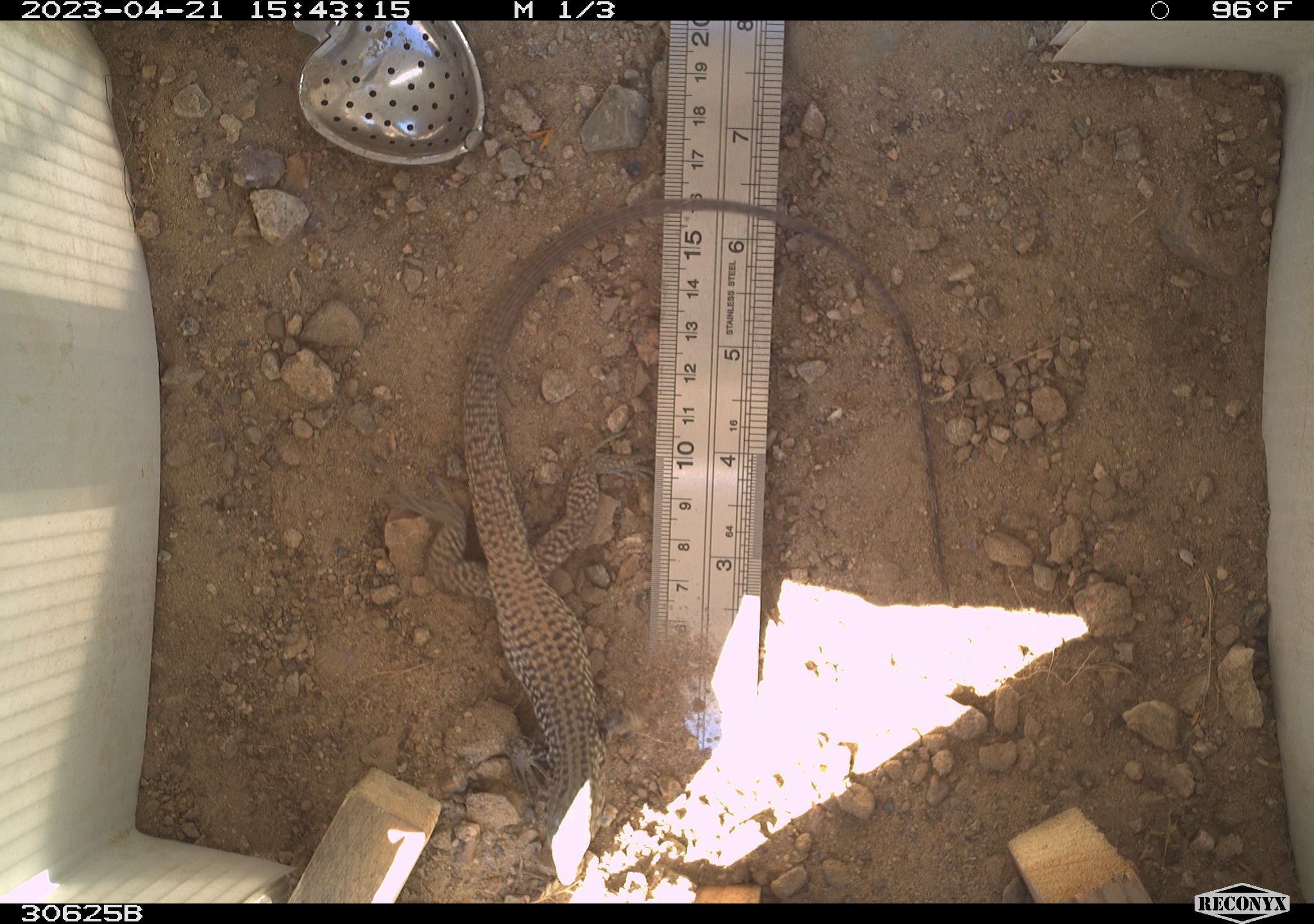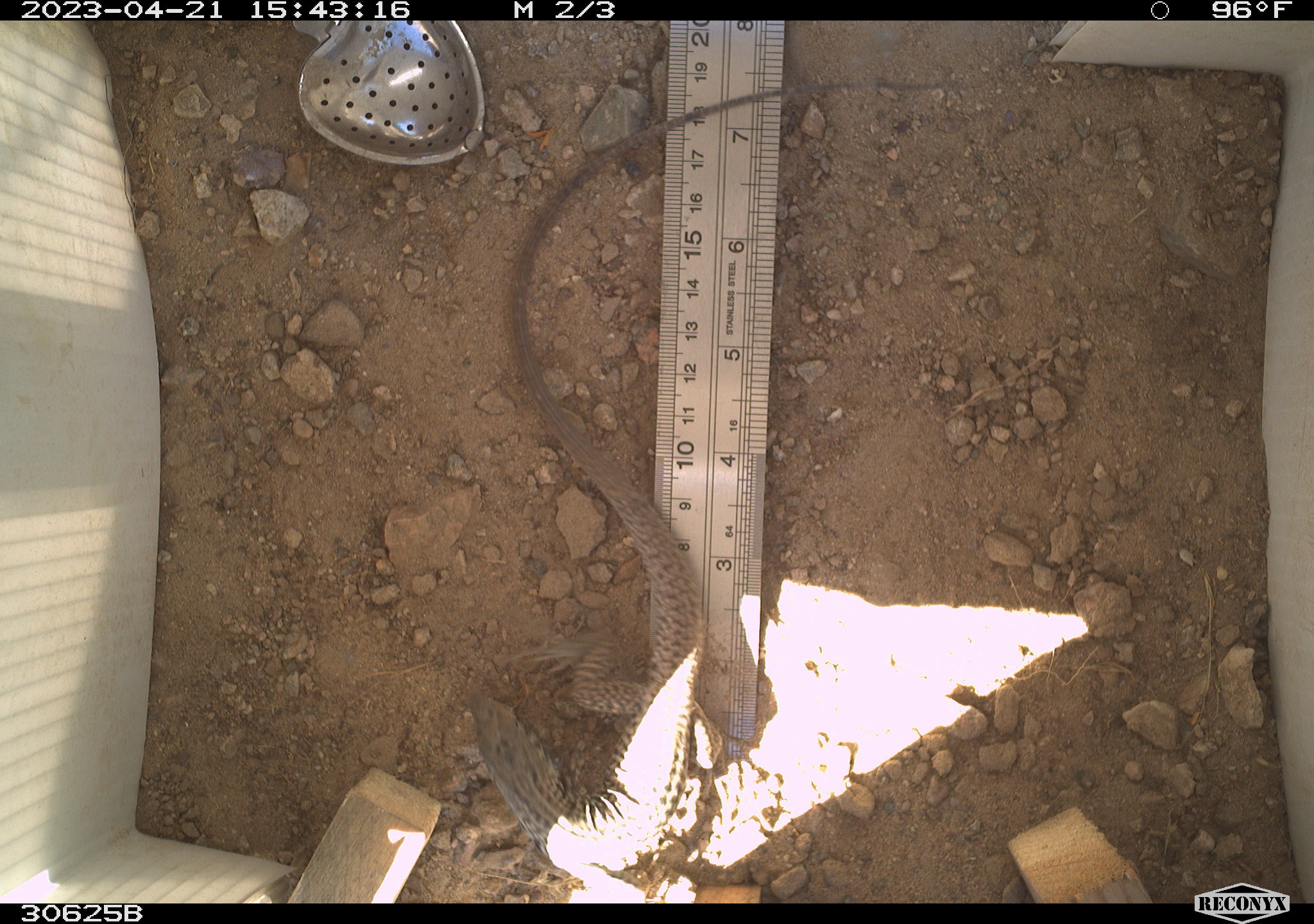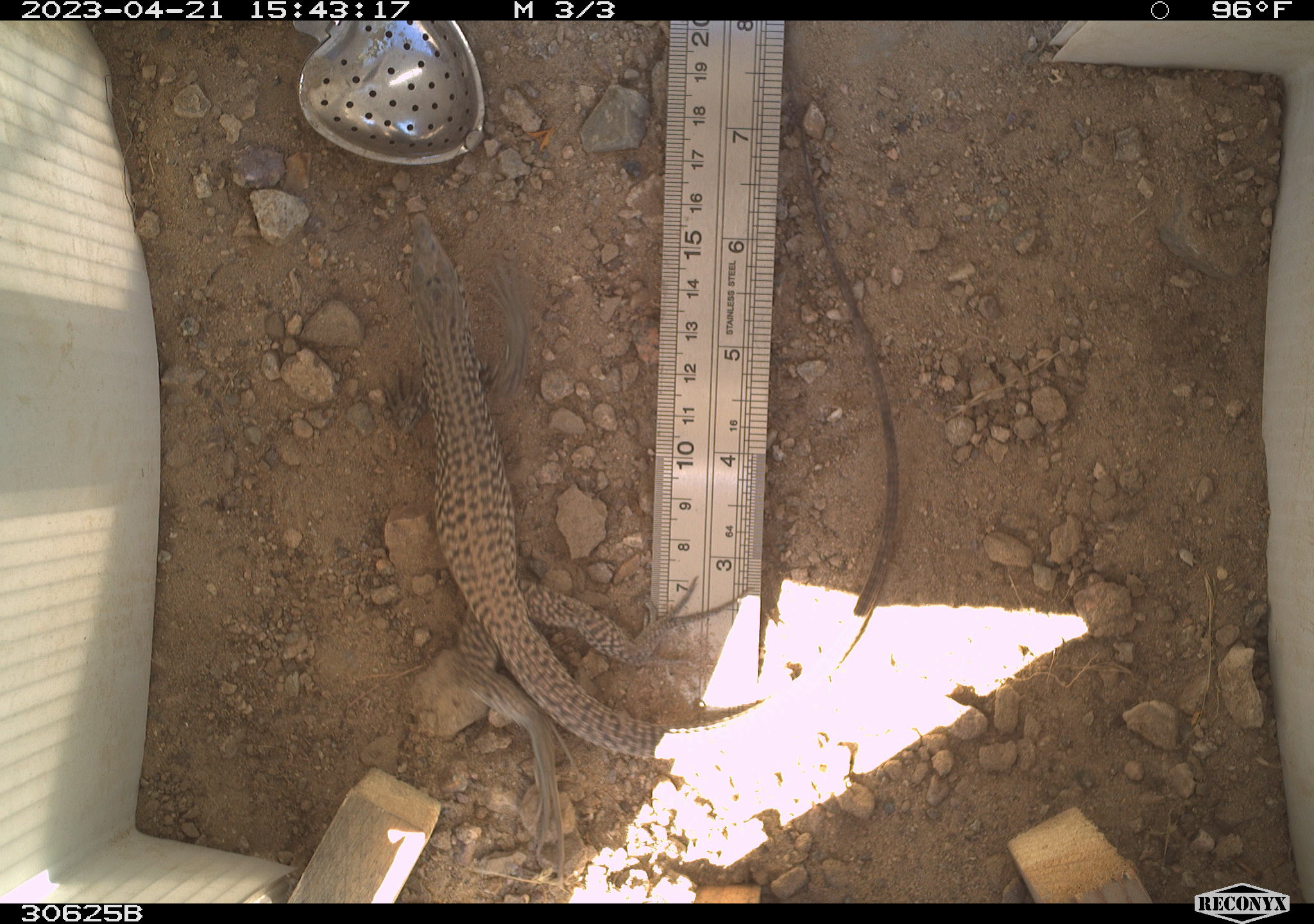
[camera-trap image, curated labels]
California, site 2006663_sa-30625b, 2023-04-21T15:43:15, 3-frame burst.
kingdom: Animalia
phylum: Chordata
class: Reptilia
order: Squamata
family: Teiidae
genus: Aspidoscelis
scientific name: Aspidoscelis tigris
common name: western whiptail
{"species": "western whiptail (Aspidoscelis tigris)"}